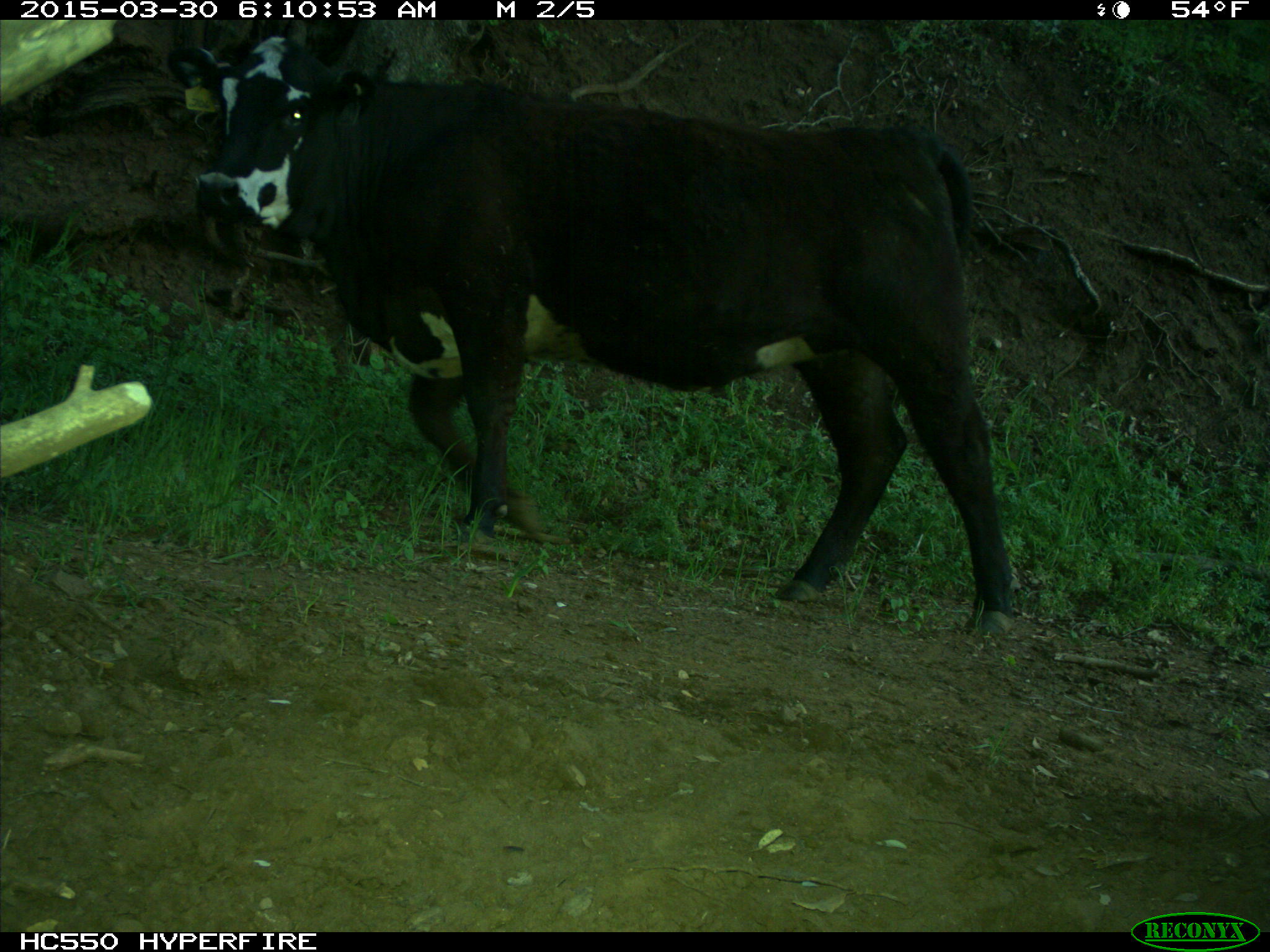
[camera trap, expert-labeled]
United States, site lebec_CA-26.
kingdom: Animalia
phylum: Chordata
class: Mammalia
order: Artiodactyla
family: Bovidae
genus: Bos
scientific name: Bos taurus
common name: domestic cow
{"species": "Bos taurus (domestic cow)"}